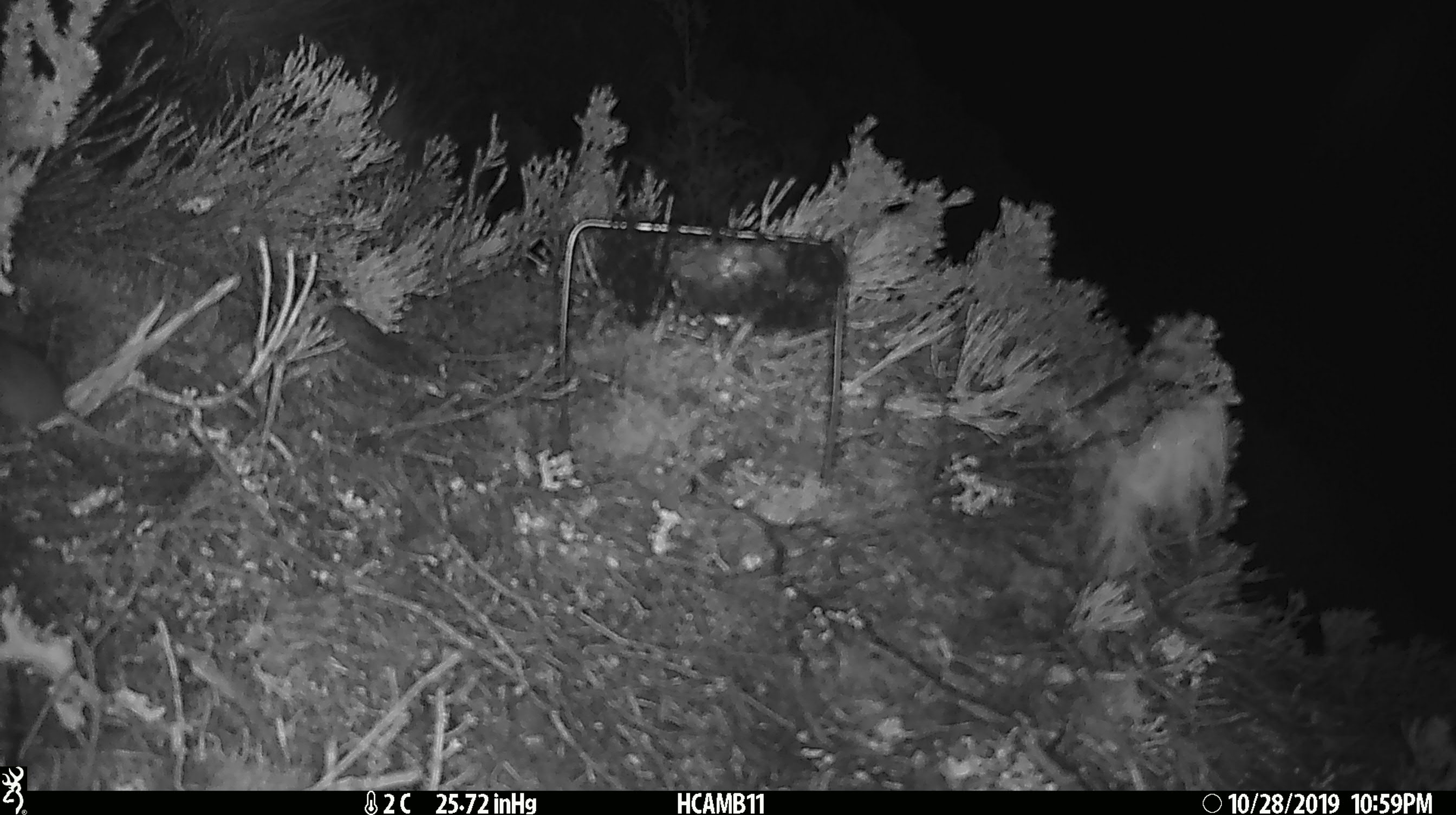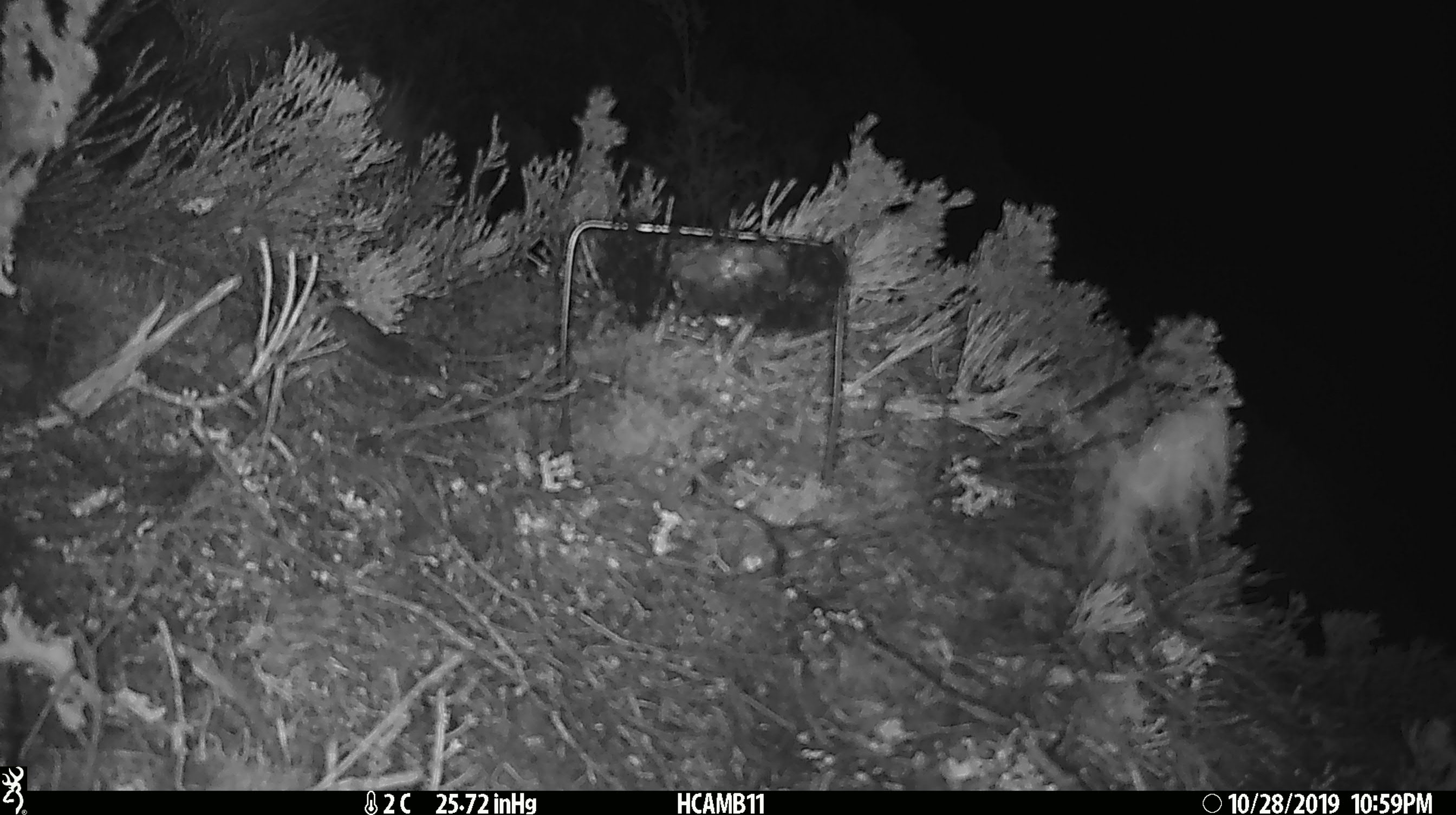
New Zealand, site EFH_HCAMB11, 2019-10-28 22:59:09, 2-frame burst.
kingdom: Animalia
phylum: Chordata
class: Mammalia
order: Rodentia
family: Muridae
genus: Mus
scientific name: Mus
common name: mouse